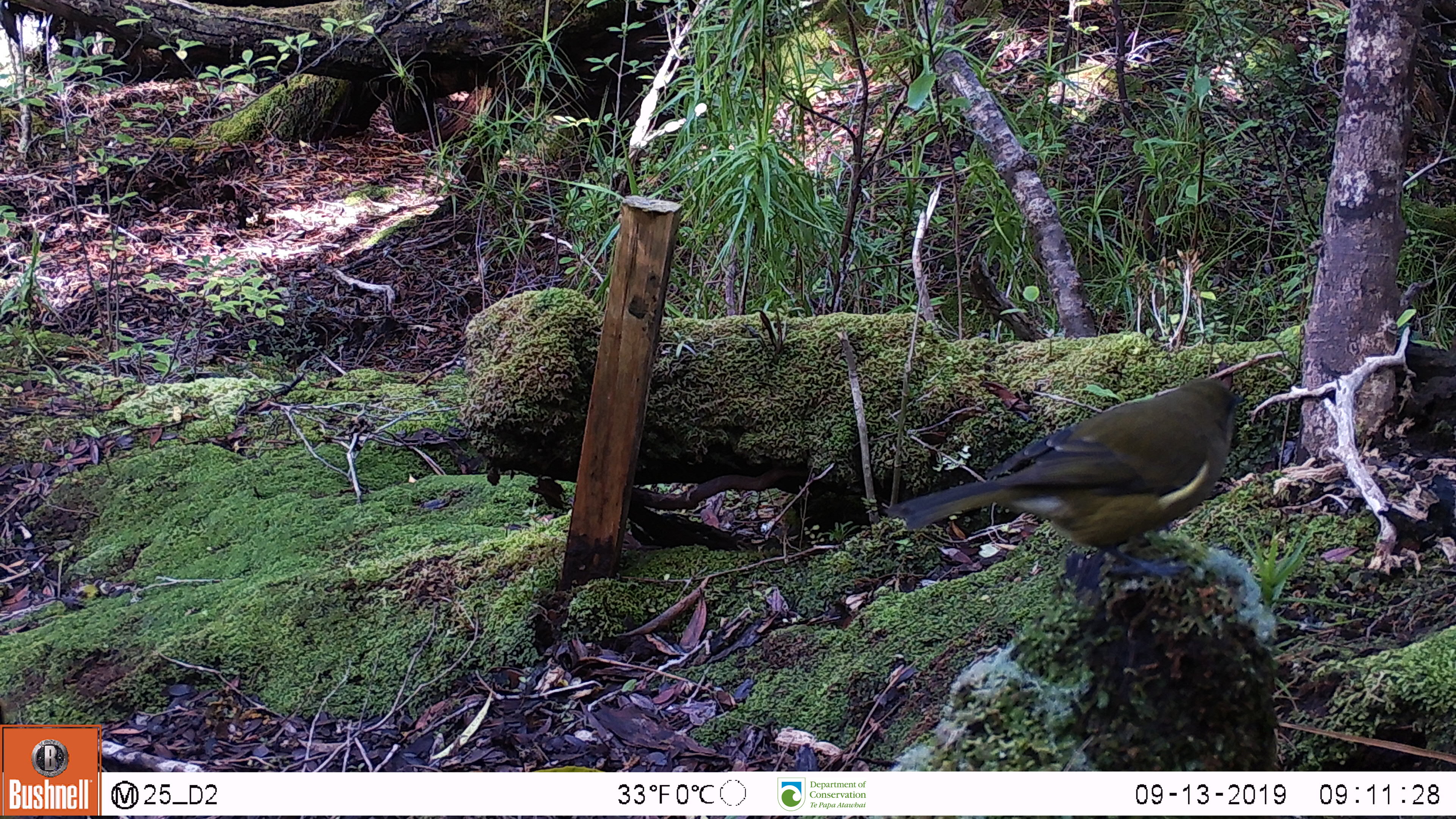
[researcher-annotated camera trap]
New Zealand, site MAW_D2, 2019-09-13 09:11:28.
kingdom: Animalia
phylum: Chordata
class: Aves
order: Passeriformes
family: Meliphagidae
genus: Anthornis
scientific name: Anthornis melanura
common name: new zealand bellbird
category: bellbird